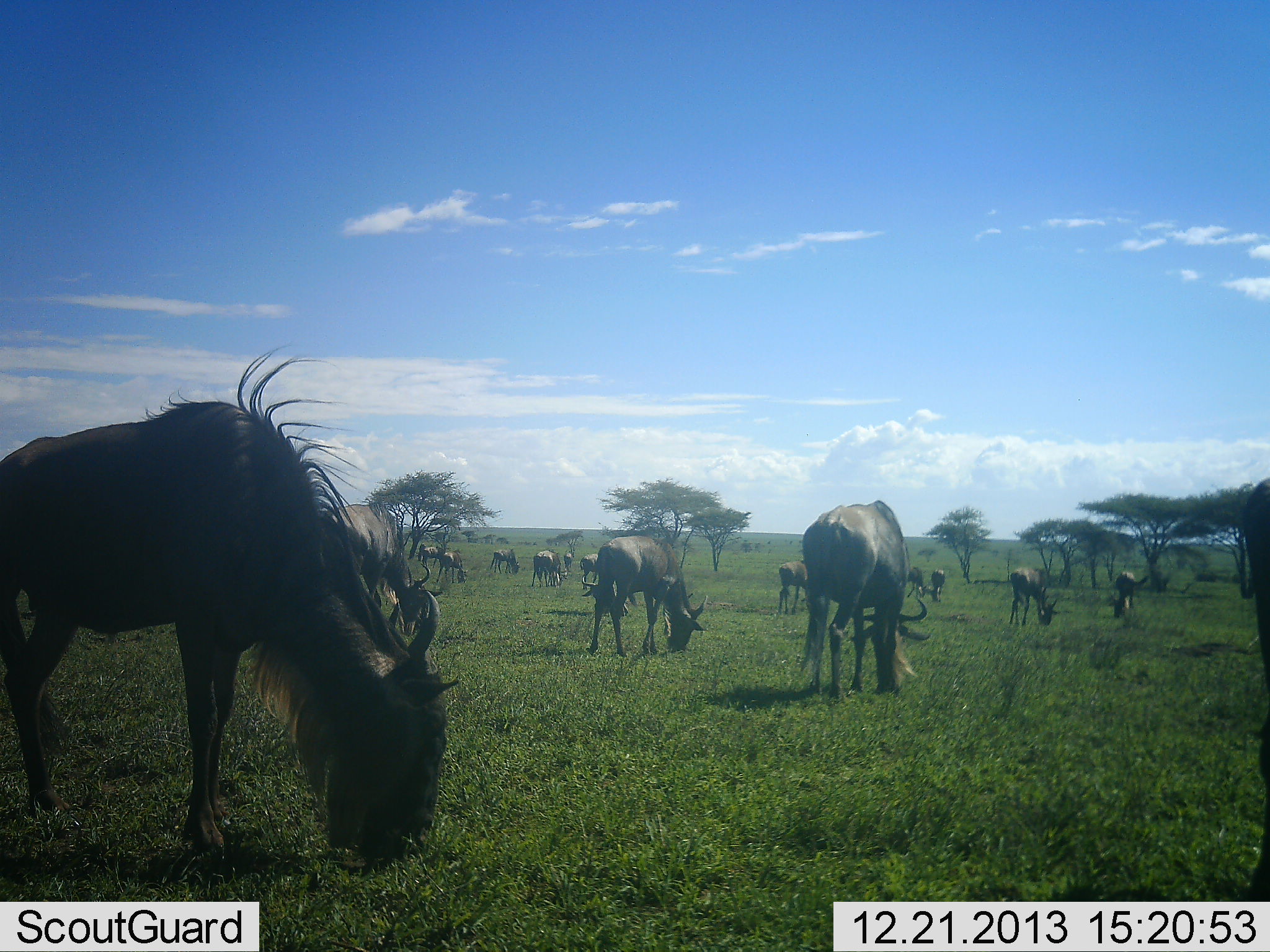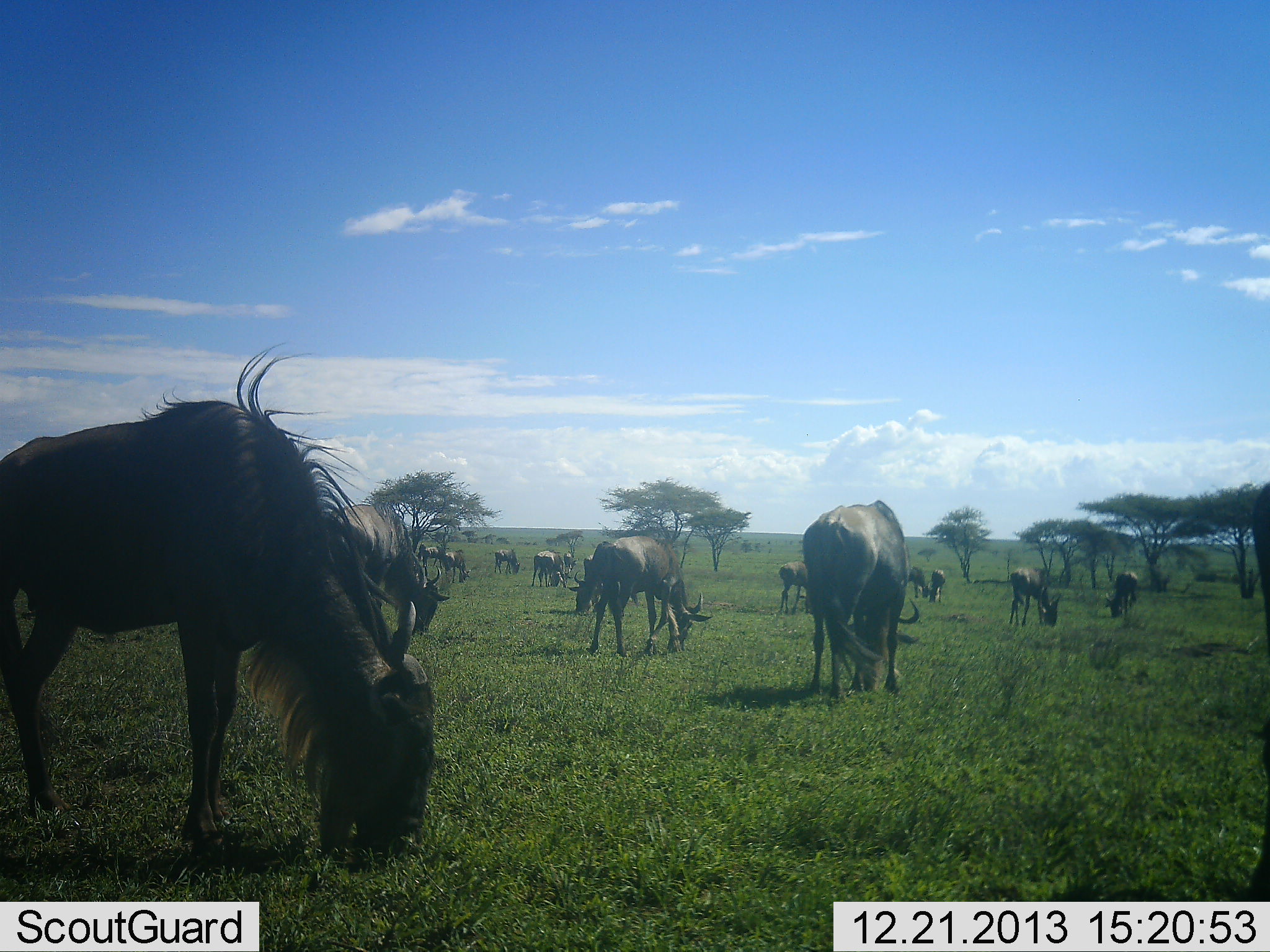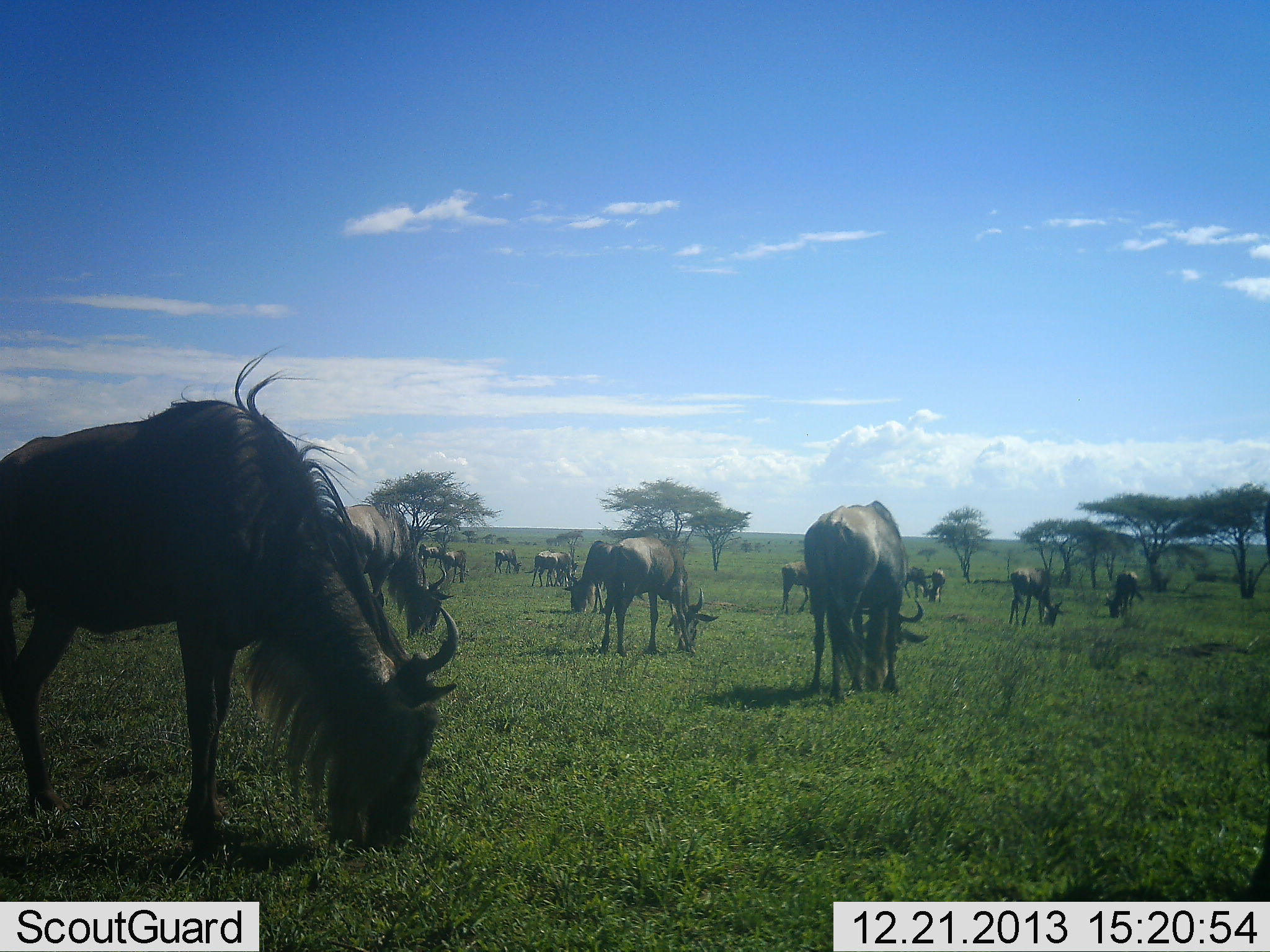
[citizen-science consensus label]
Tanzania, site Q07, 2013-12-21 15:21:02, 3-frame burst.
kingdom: Animalia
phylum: Chordata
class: Mammalia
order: Artiodactyla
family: Bovidae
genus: Connochaetes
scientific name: Connochaetes taurinus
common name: blue wildebeest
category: wildebeest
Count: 11-50.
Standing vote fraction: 20%.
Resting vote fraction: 0%.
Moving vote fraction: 0%.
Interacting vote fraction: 0%.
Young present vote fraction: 0%.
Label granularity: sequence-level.